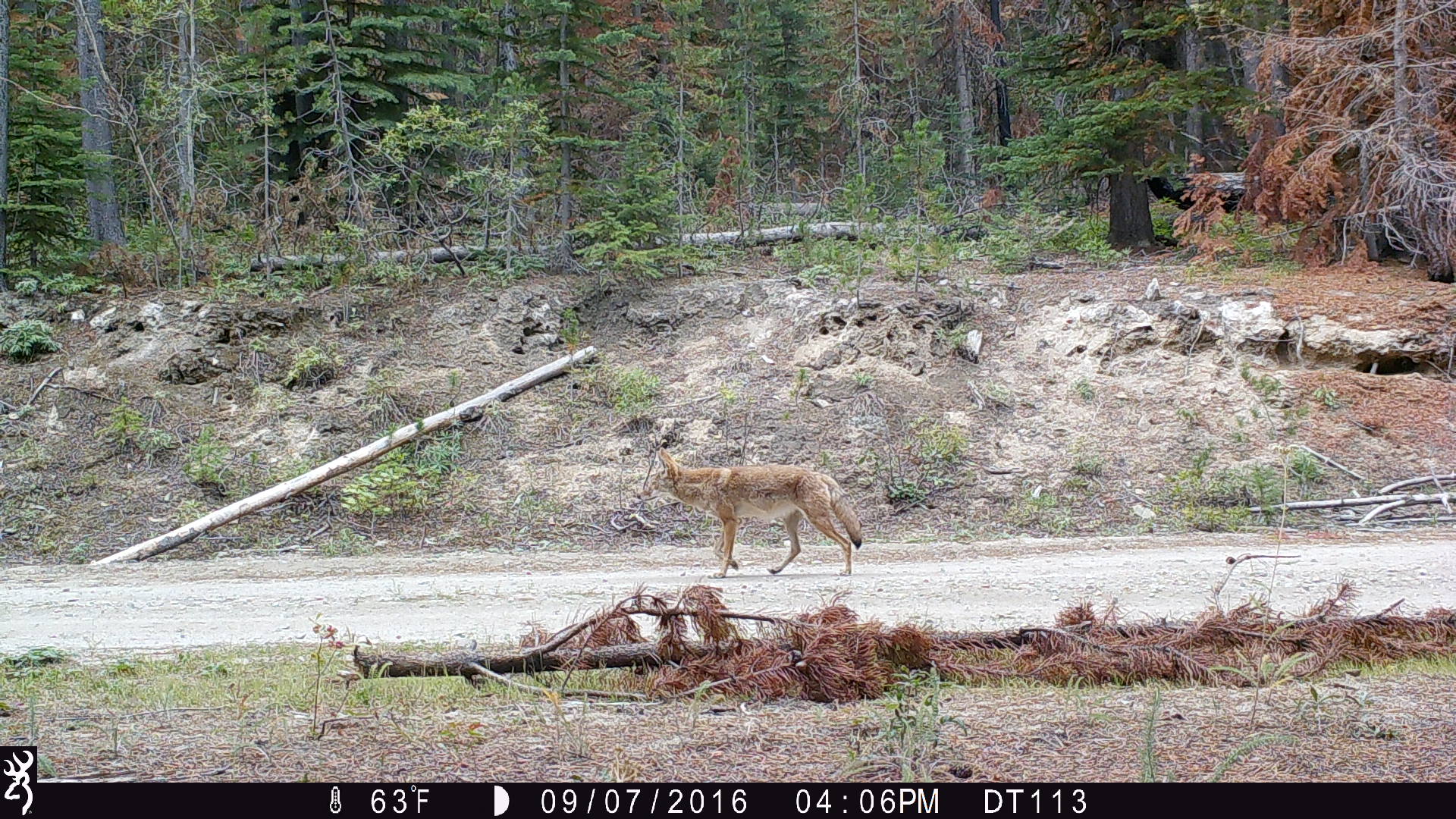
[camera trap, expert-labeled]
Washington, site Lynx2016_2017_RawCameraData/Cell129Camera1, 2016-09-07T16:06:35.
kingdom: Animalia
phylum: Chordata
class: Mammalia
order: Carnivora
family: Canidae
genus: Canis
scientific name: Canis latrans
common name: coyote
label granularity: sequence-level